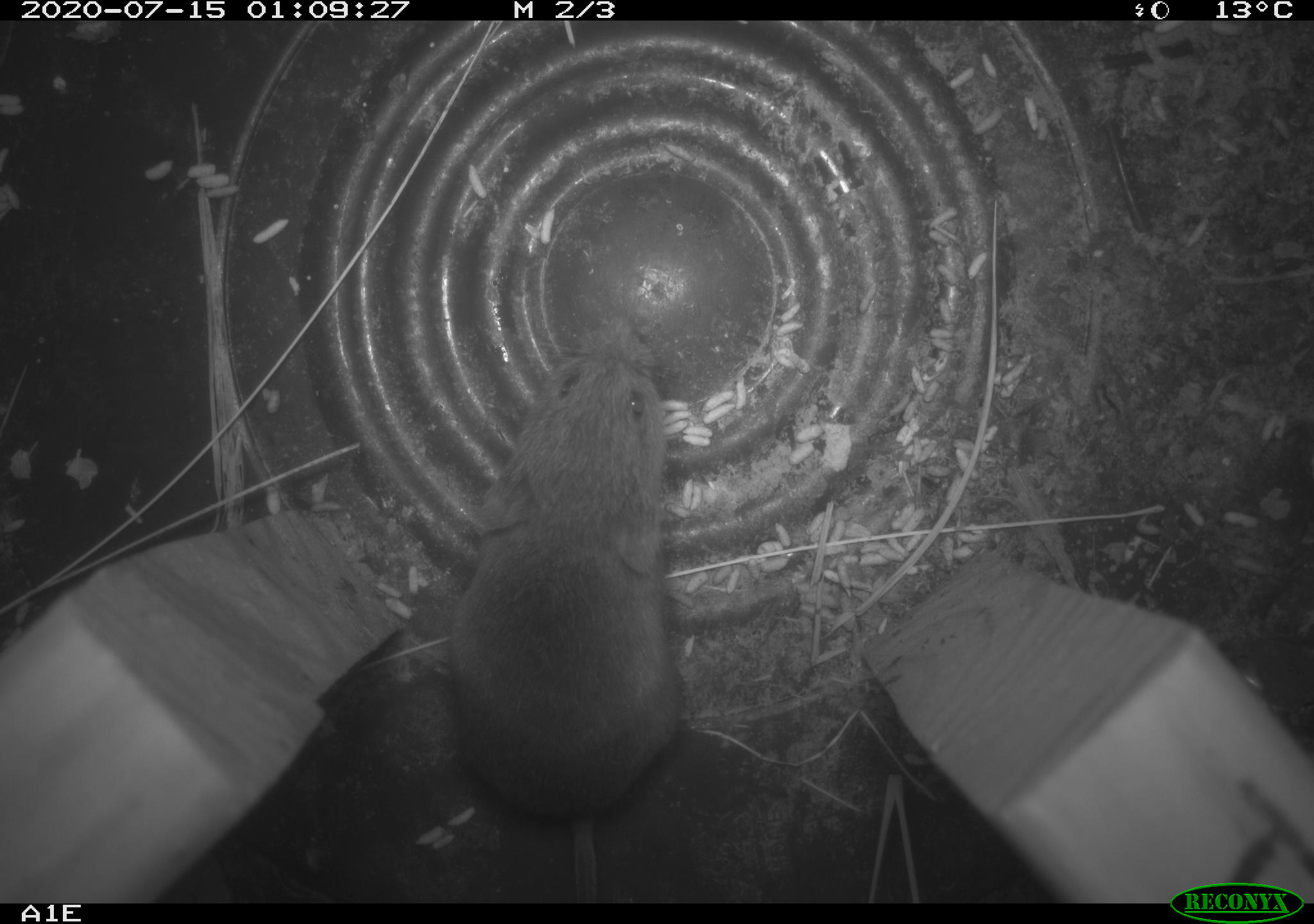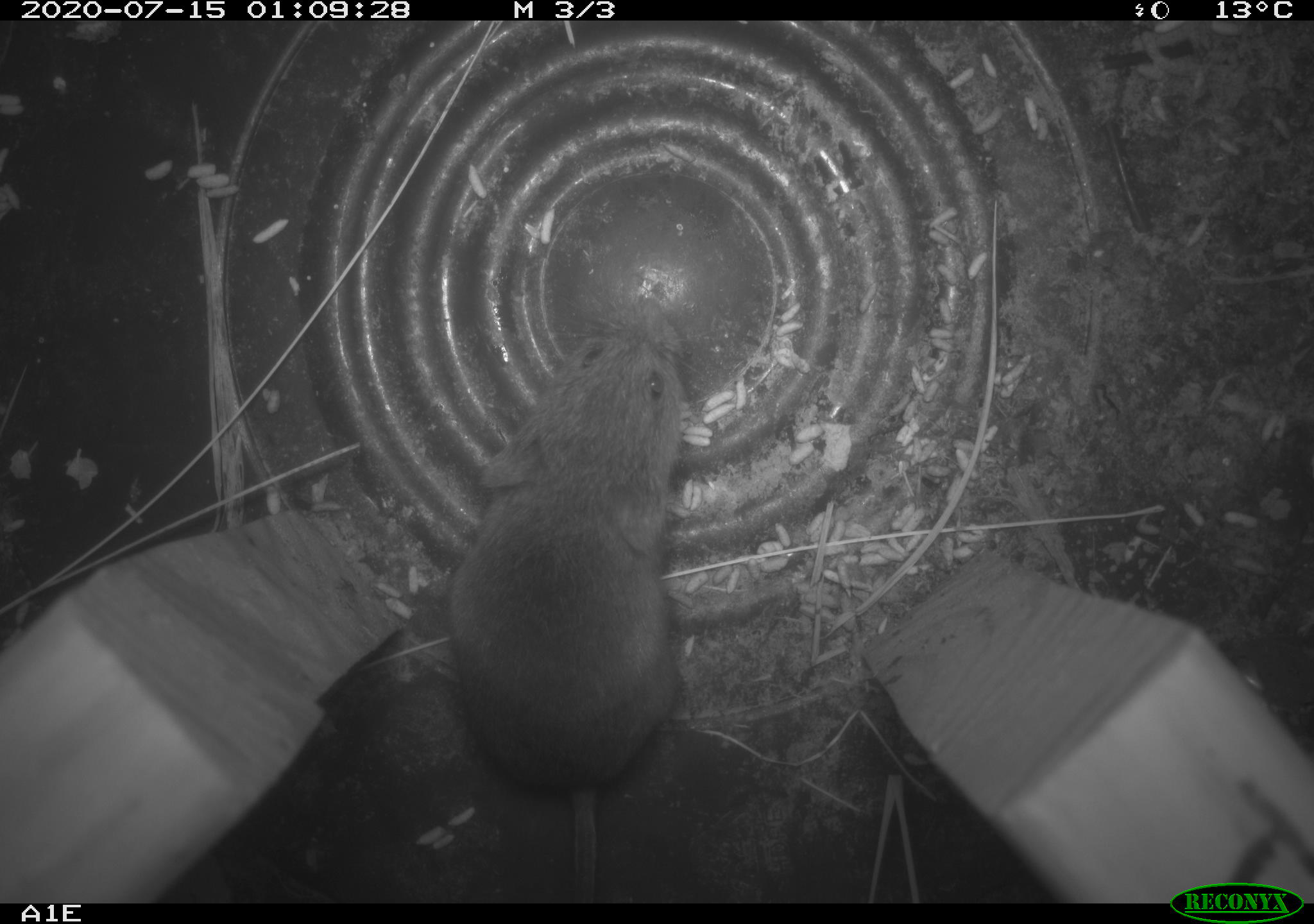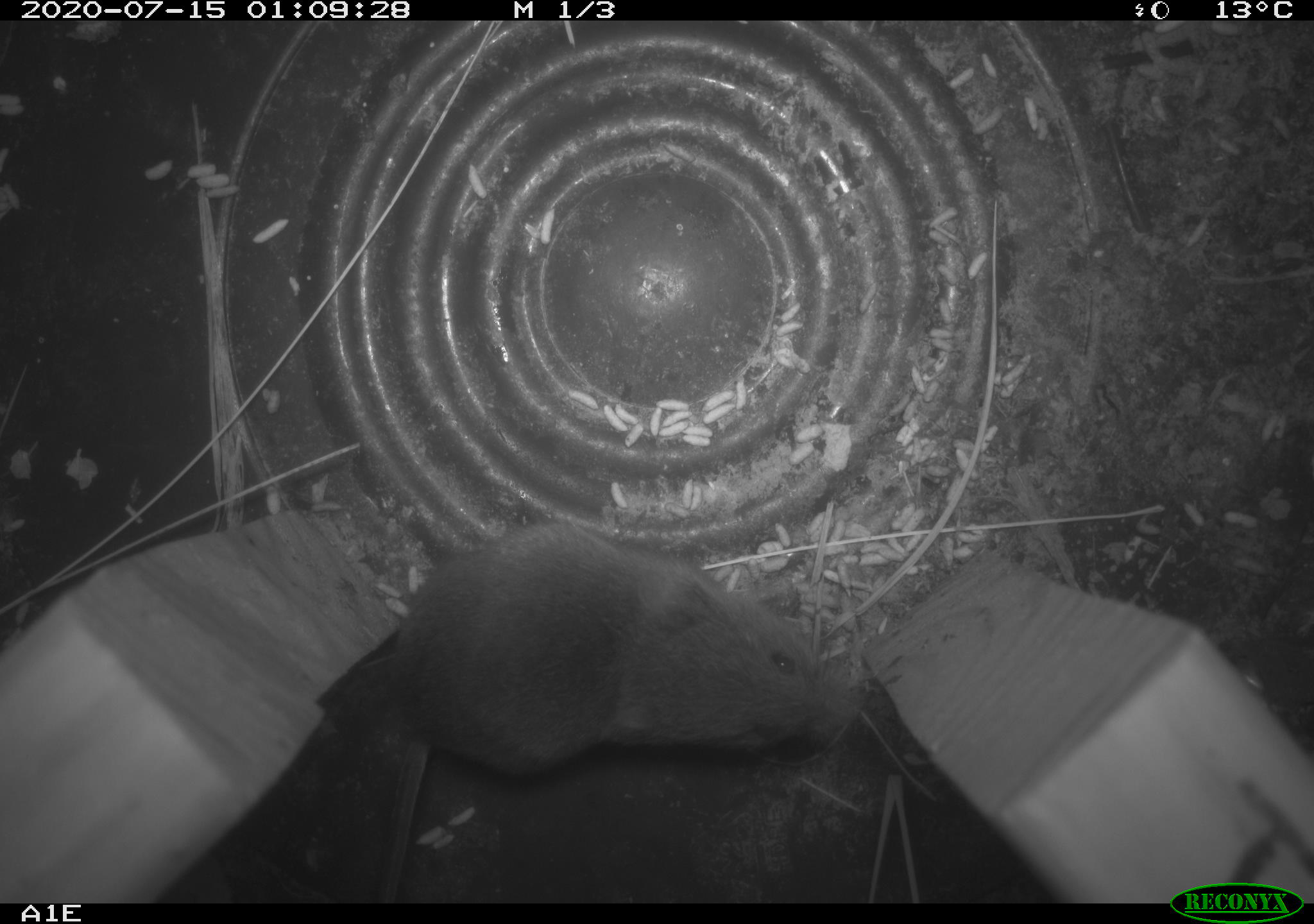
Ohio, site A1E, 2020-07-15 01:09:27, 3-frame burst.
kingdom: Animalia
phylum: Chordata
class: Mammalia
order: Rodentia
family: Cricetidae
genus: Microtus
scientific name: Microtus pennsylvanicus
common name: meadow vole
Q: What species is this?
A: Meadow vole (Microtus pennsylvanicus).